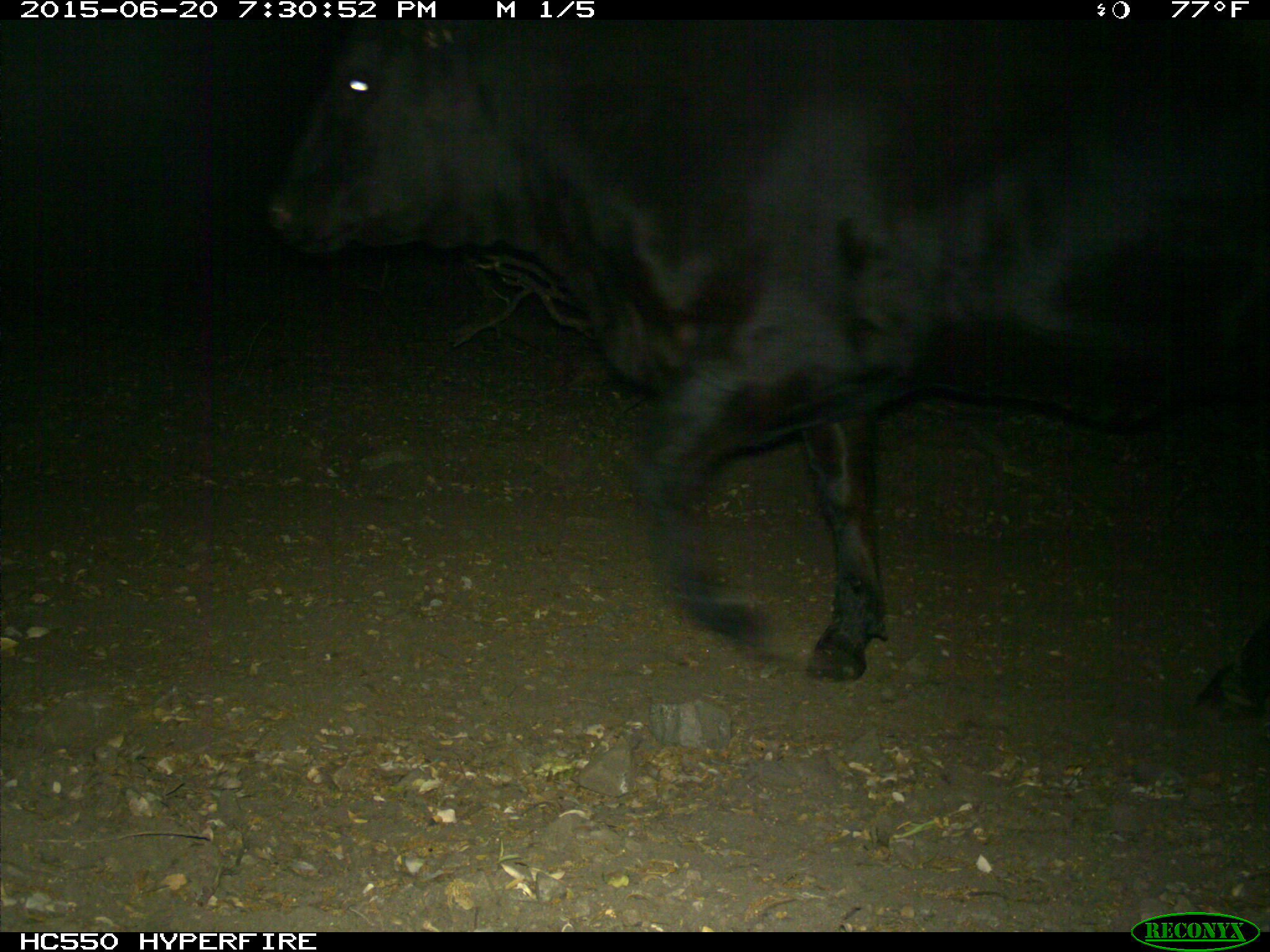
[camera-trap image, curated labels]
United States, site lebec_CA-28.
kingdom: Animalia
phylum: Chordata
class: Mammalia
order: Artiodactyla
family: Bovidae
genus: Bos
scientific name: Bos taurus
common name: domestic cow